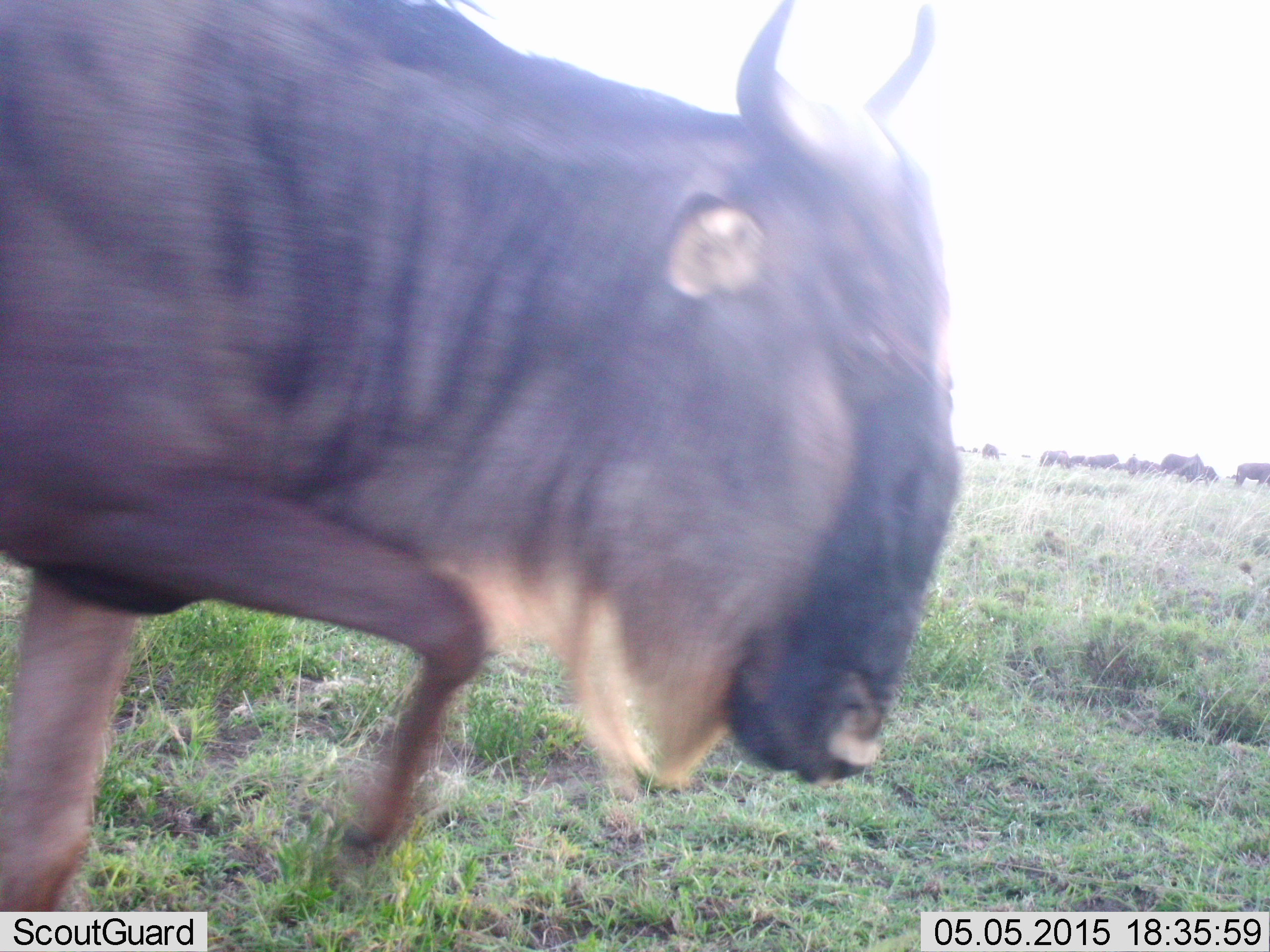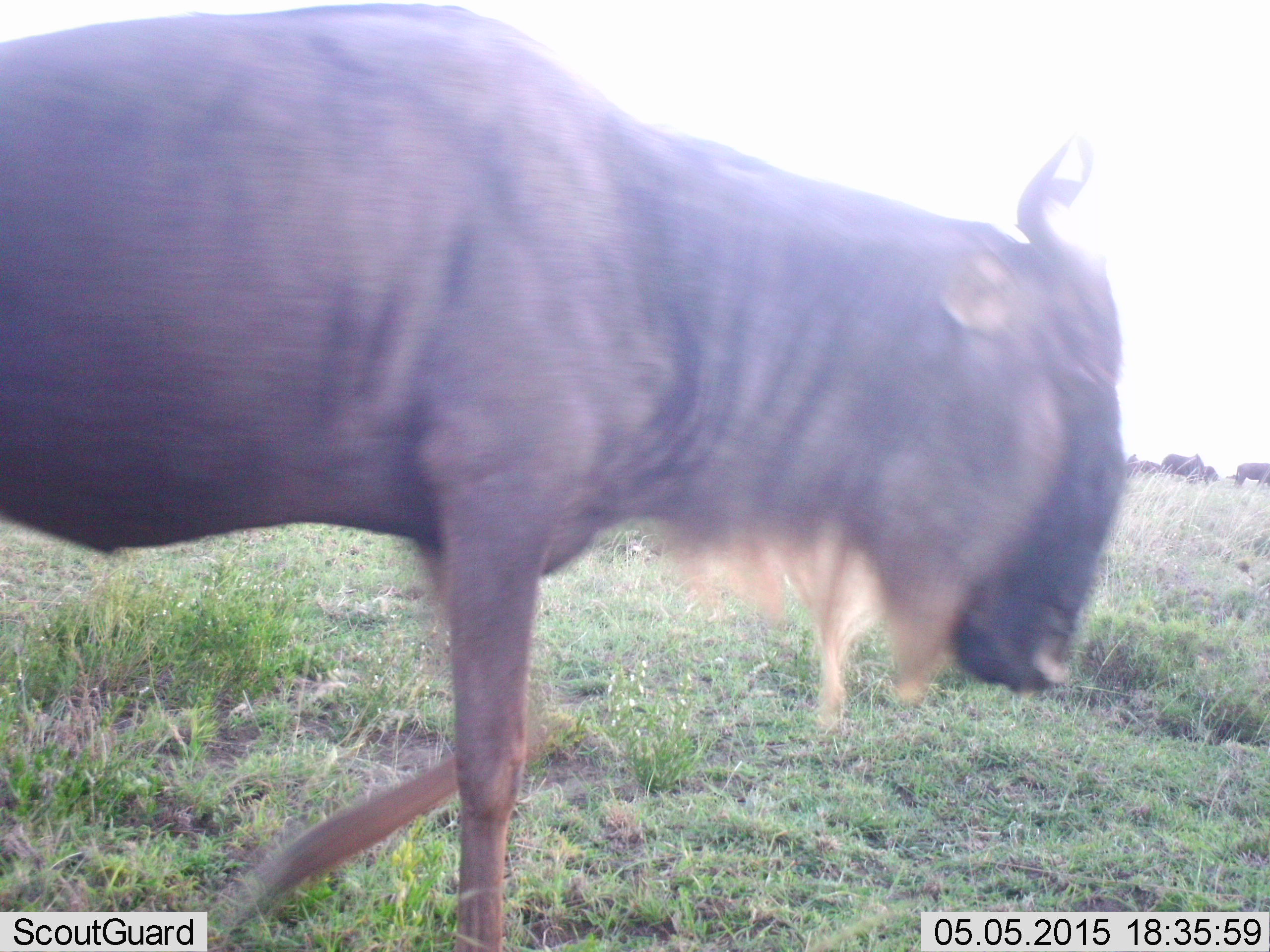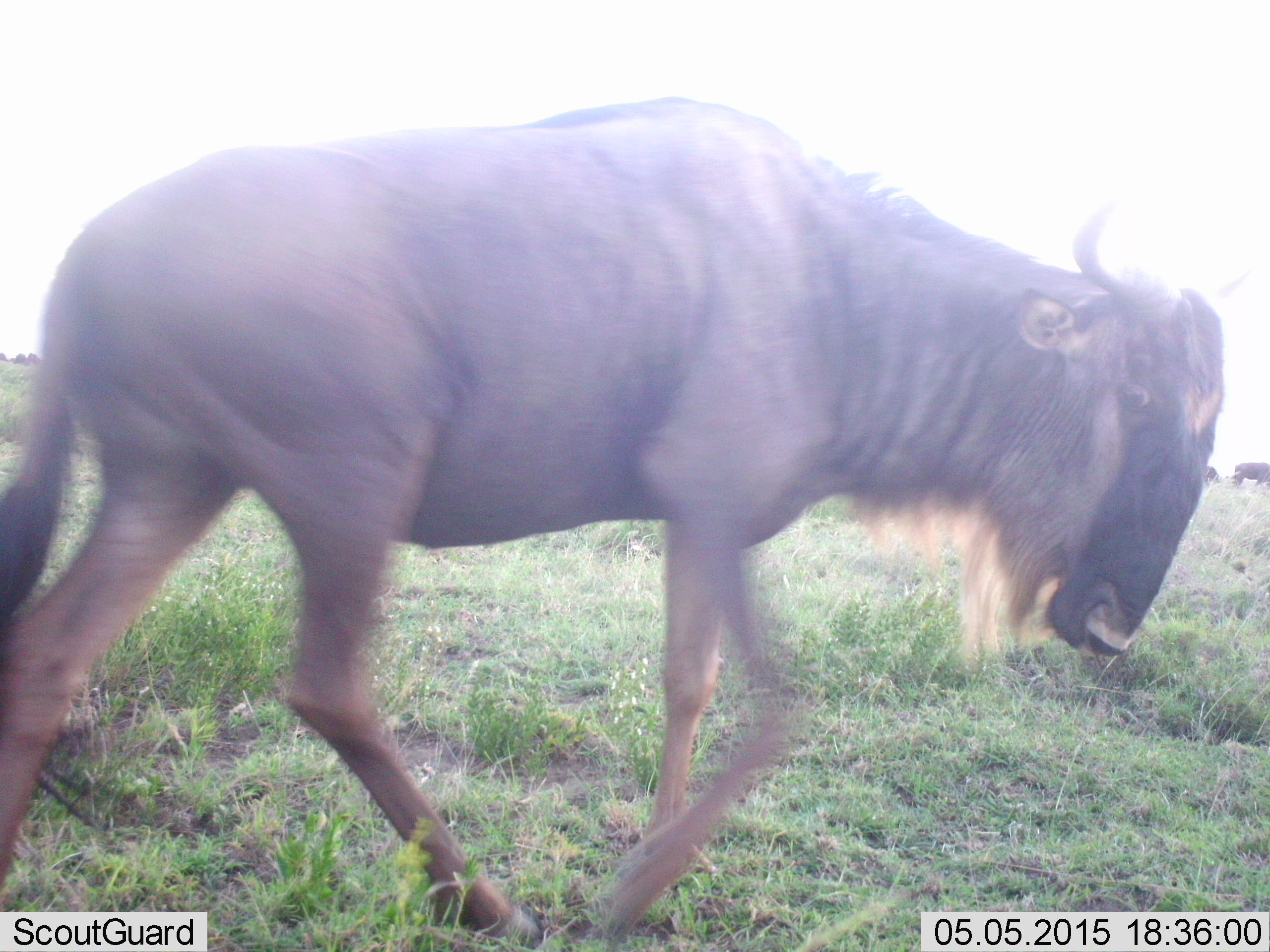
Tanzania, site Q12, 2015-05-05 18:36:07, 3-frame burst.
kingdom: Animalia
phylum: Chordata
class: Mammalia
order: Artiodactyla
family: Bovidae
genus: Connochaetes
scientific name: Connochaetes taurinus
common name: blue wildebeest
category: wildebeest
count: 10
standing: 20%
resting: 0%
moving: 100%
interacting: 0%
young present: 0%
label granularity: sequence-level